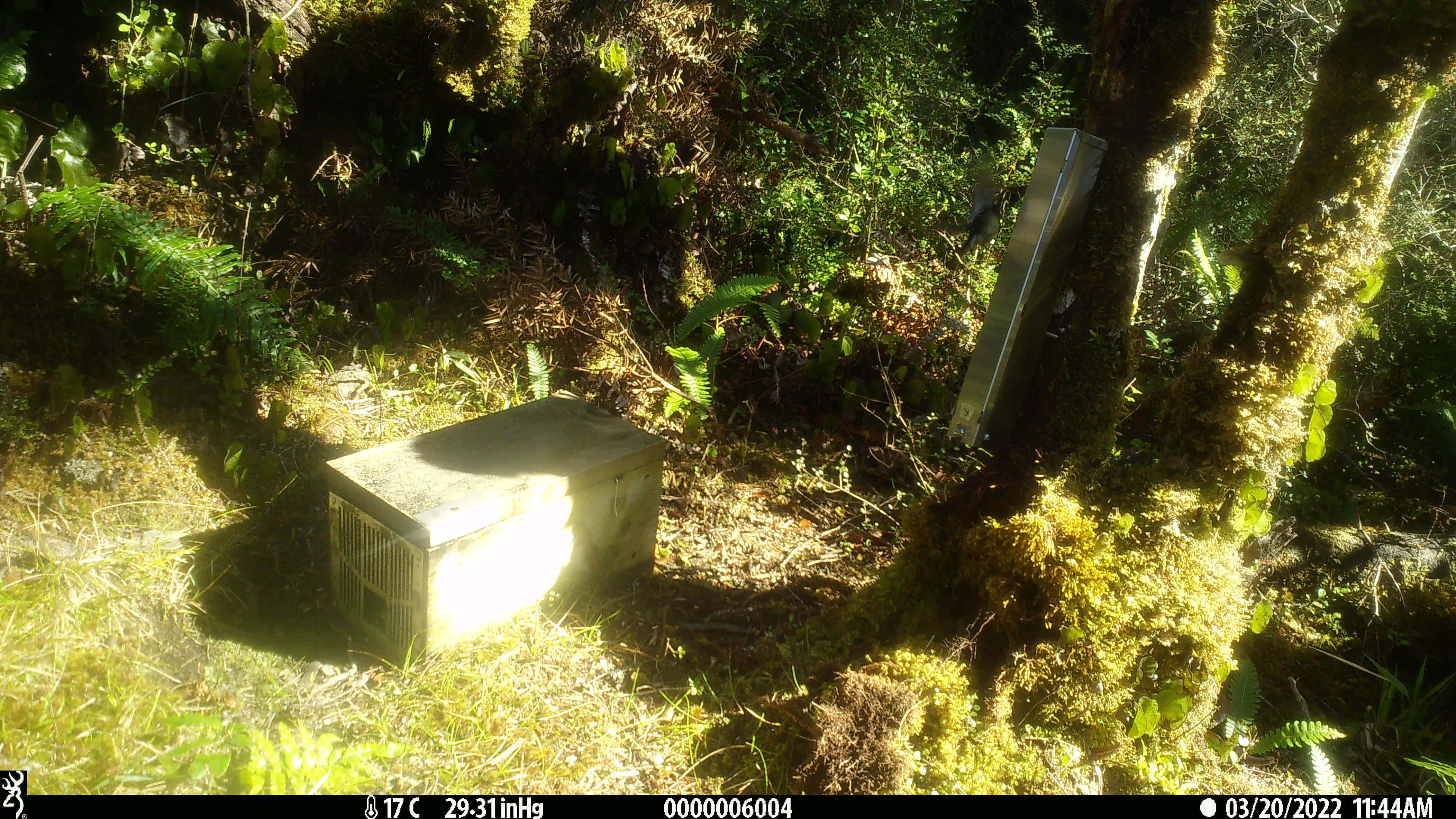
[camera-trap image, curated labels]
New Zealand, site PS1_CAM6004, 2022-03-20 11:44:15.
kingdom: Animalia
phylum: Chordata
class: Aves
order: Passeriformes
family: Petroicidae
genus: Petroica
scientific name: Petroica macrocephala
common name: tomtit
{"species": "tomtit (Petroica macrocephala)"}